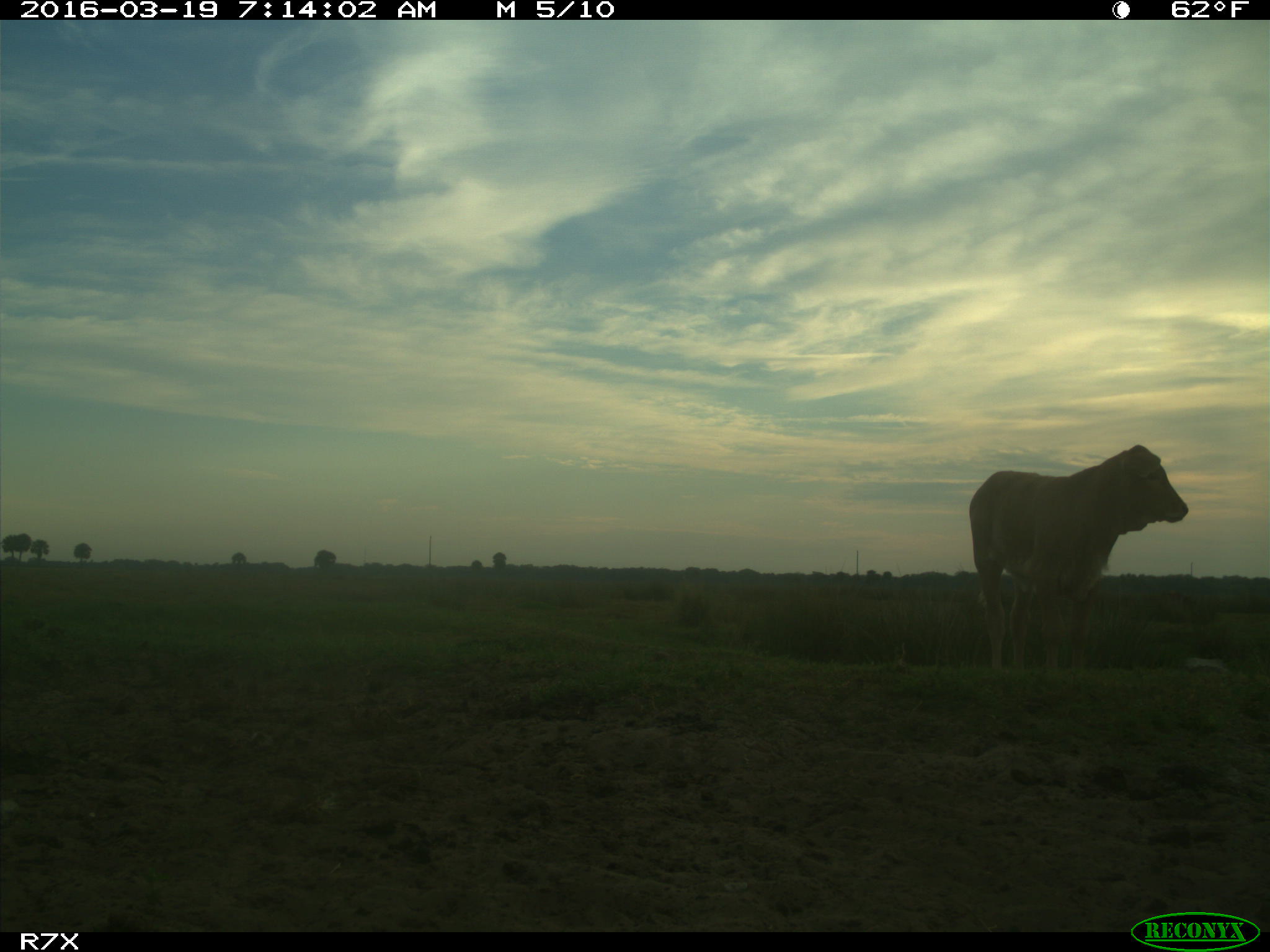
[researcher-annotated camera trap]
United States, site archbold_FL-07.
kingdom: Animalia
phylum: Chordata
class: Mammalia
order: Artiodactyla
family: Bovidae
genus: Bos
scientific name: Bos taurus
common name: domestic cow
Bos taurus (domestic cow).